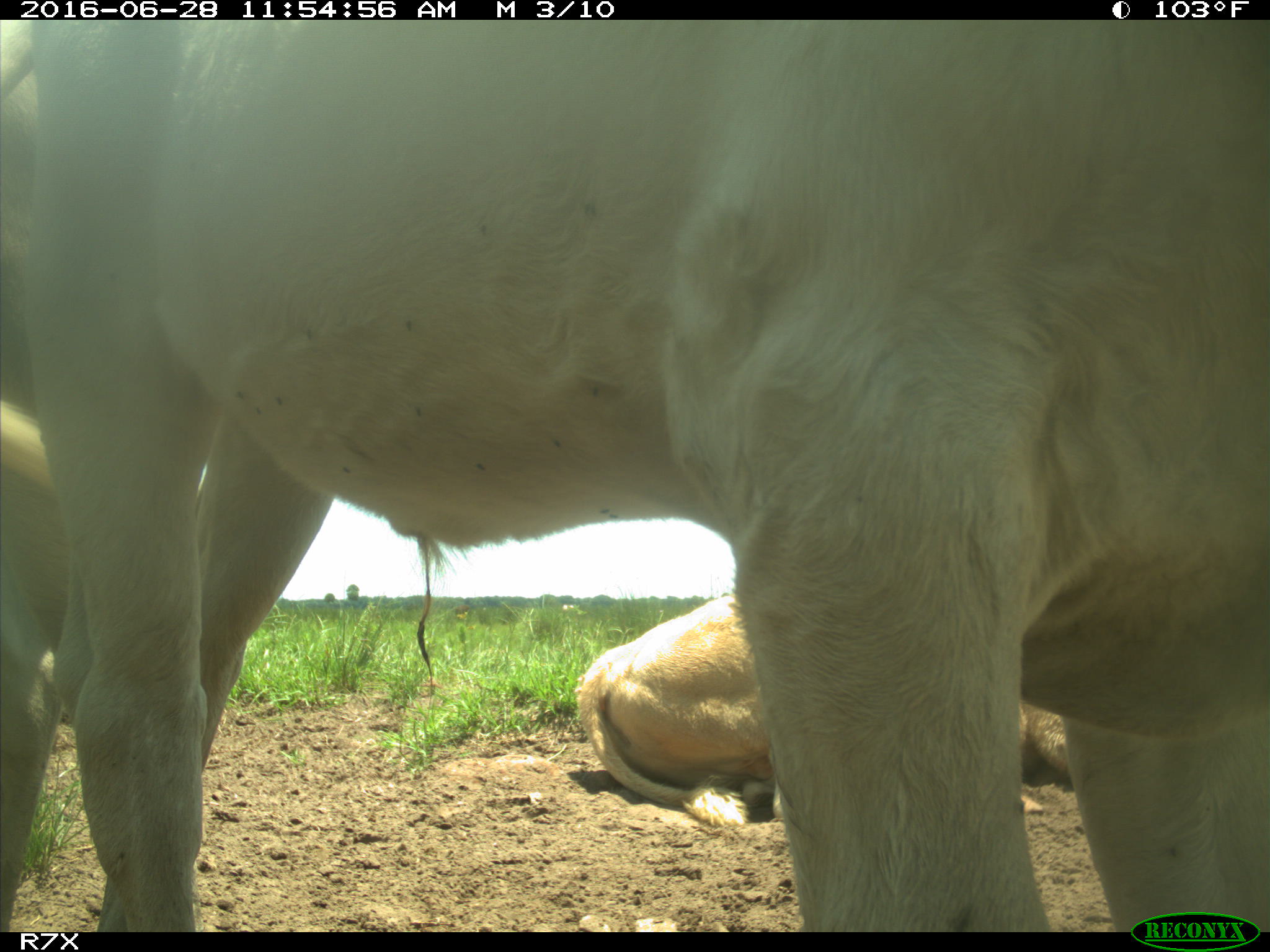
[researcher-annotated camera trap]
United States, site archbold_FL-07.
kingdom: Animalia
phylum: Chordata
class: Mammalia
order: Artiodactyla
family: Bovidae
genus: Bos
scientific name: Bos taurus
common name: domestic cow